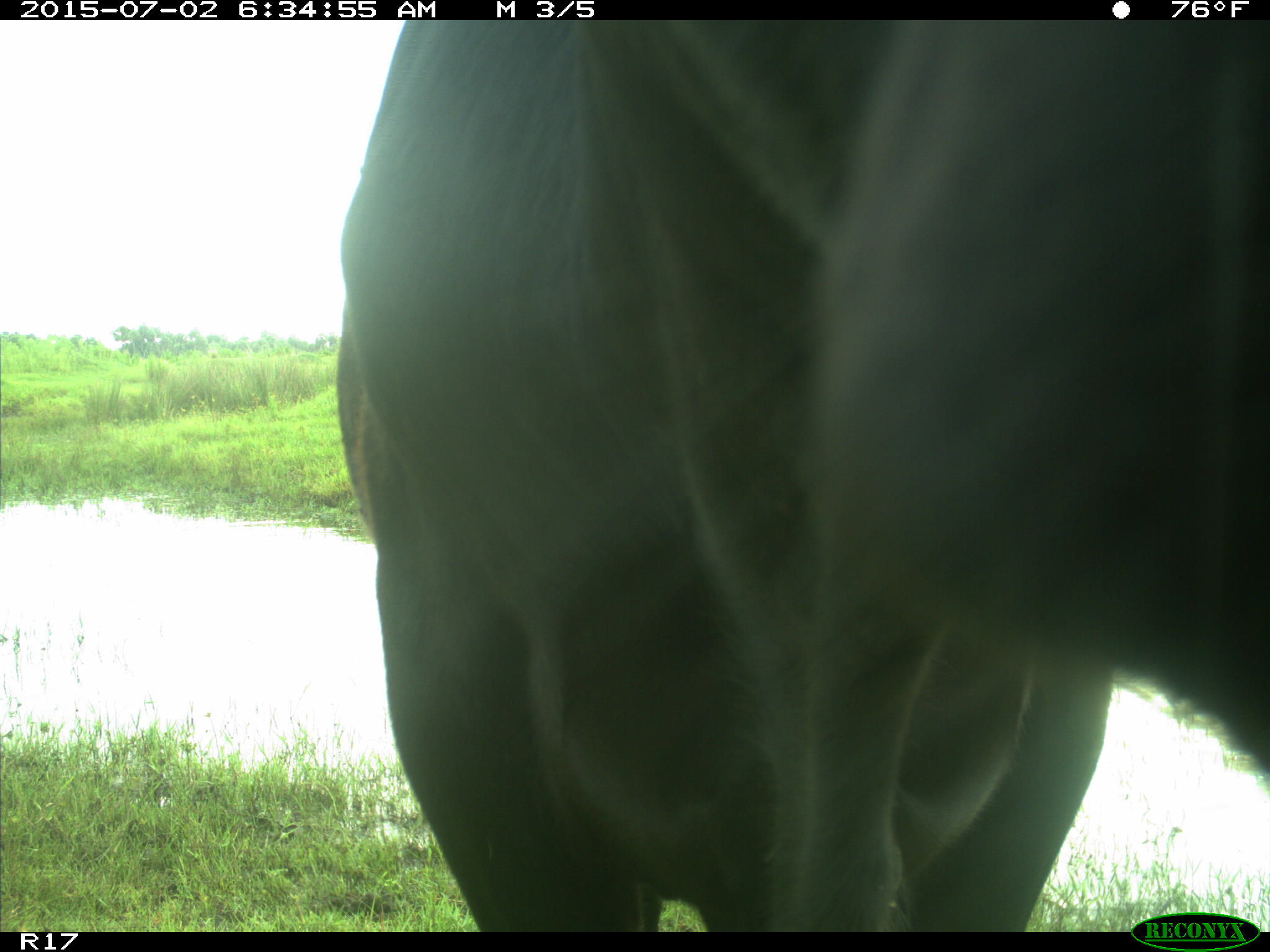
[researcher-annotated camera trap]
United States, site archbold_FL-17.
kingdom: Animalia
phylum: Chordata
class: Mammalia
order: Artiodactyla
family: Bovidae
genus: Bos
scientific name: Bos taurus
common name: domestic cow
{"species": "Bos taurus (domestic cow)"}